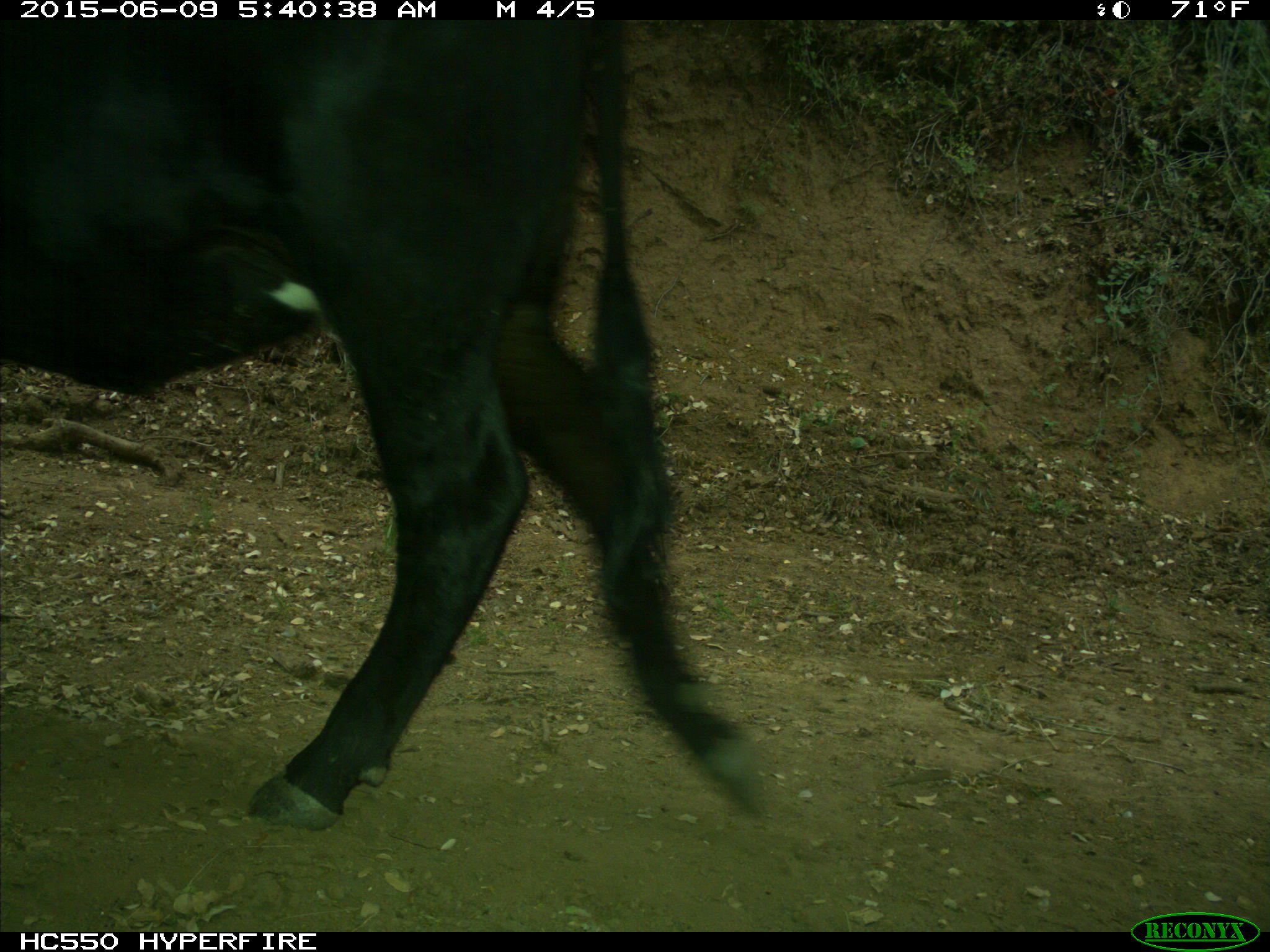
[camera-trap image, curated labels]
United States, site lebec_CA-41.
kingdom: Animalia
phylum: Chordata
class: Mammalia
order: Artiodactyla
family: Bovidae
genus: Bos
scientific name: Bos taurus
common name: domestic cow